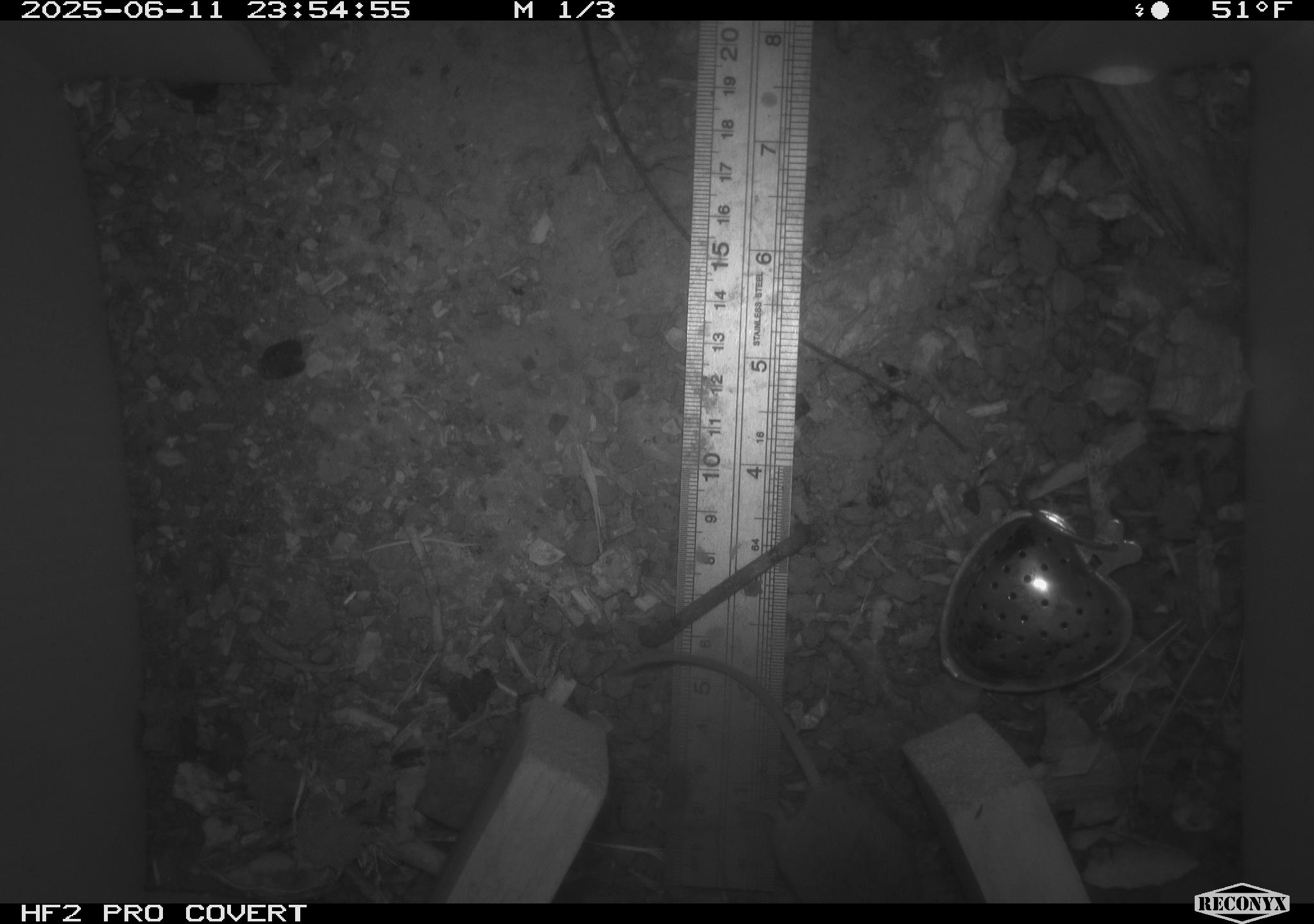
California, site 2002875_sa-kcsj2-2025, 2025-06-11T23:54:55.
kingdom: Animalia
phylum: Chordata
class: Mammalia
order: Rodentia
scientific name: Rodentia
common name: rodent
Rodent (Rodentia).